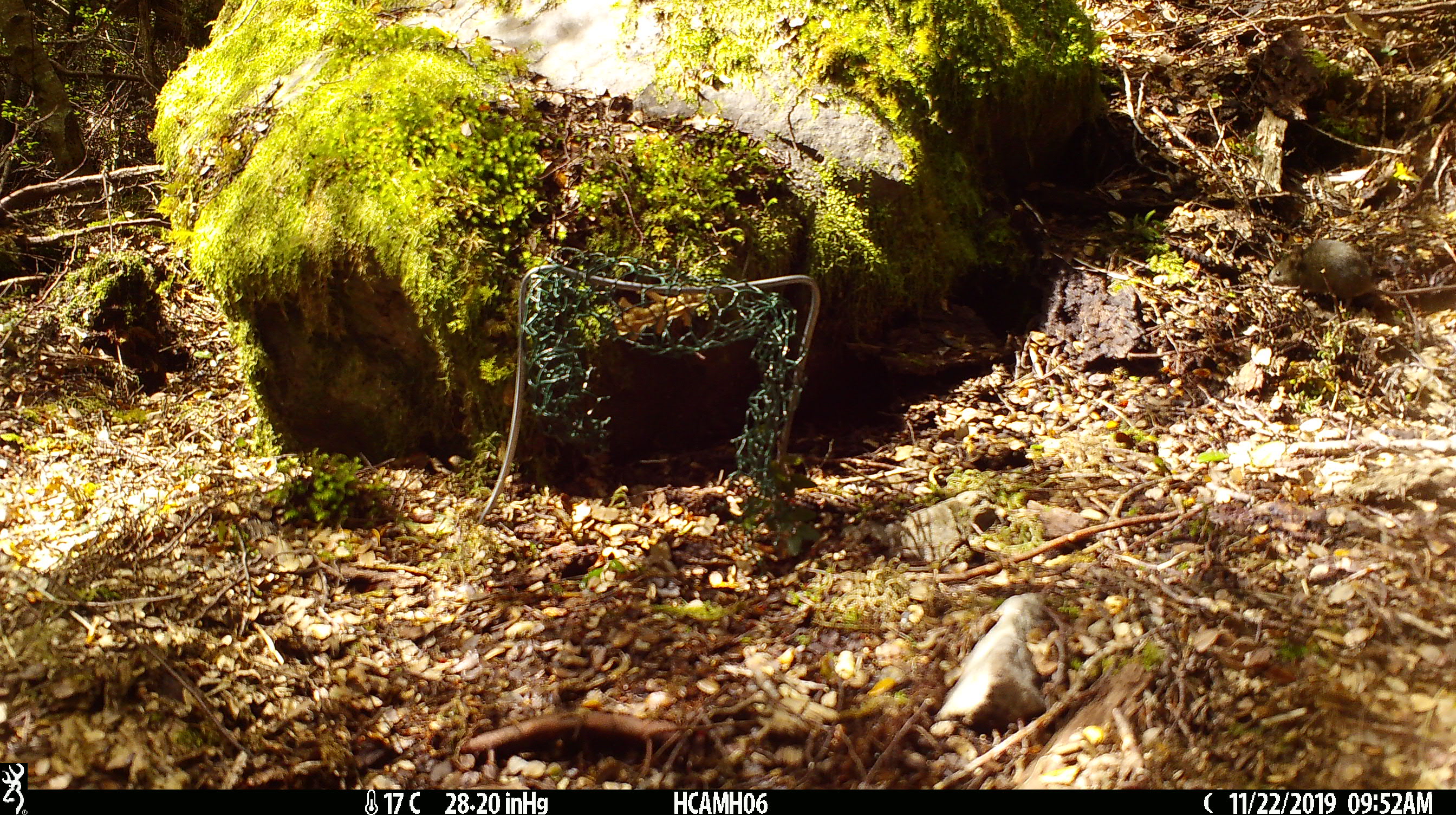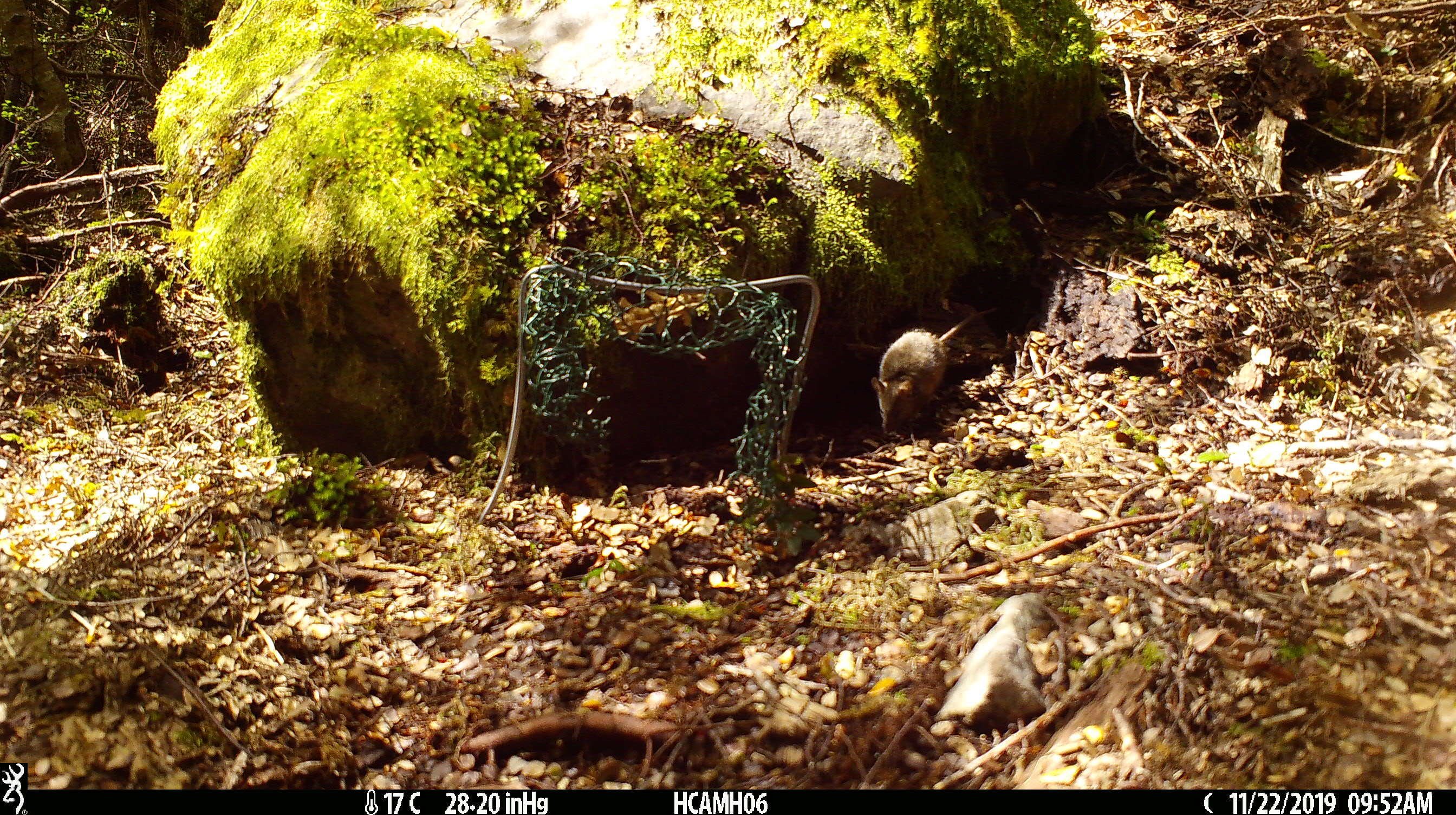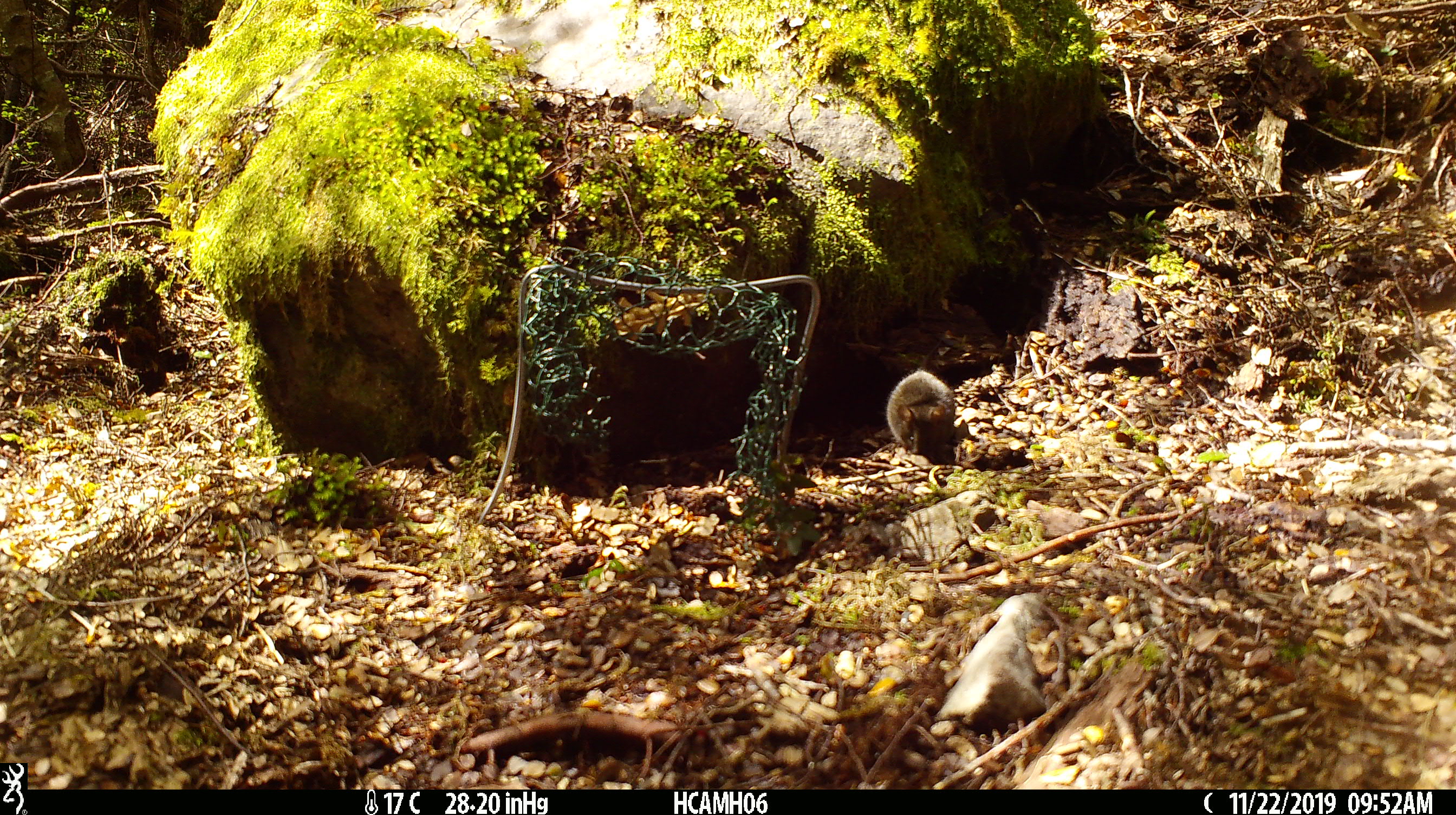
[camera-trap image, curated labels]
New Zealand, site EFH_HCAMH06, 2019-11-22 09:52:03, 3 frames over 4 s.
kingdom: Animalia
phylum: Chordata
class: Mammalia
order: Rodentia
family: Muridae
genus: Mus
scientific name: Mus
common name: mouse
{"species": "mouse (Mus)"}